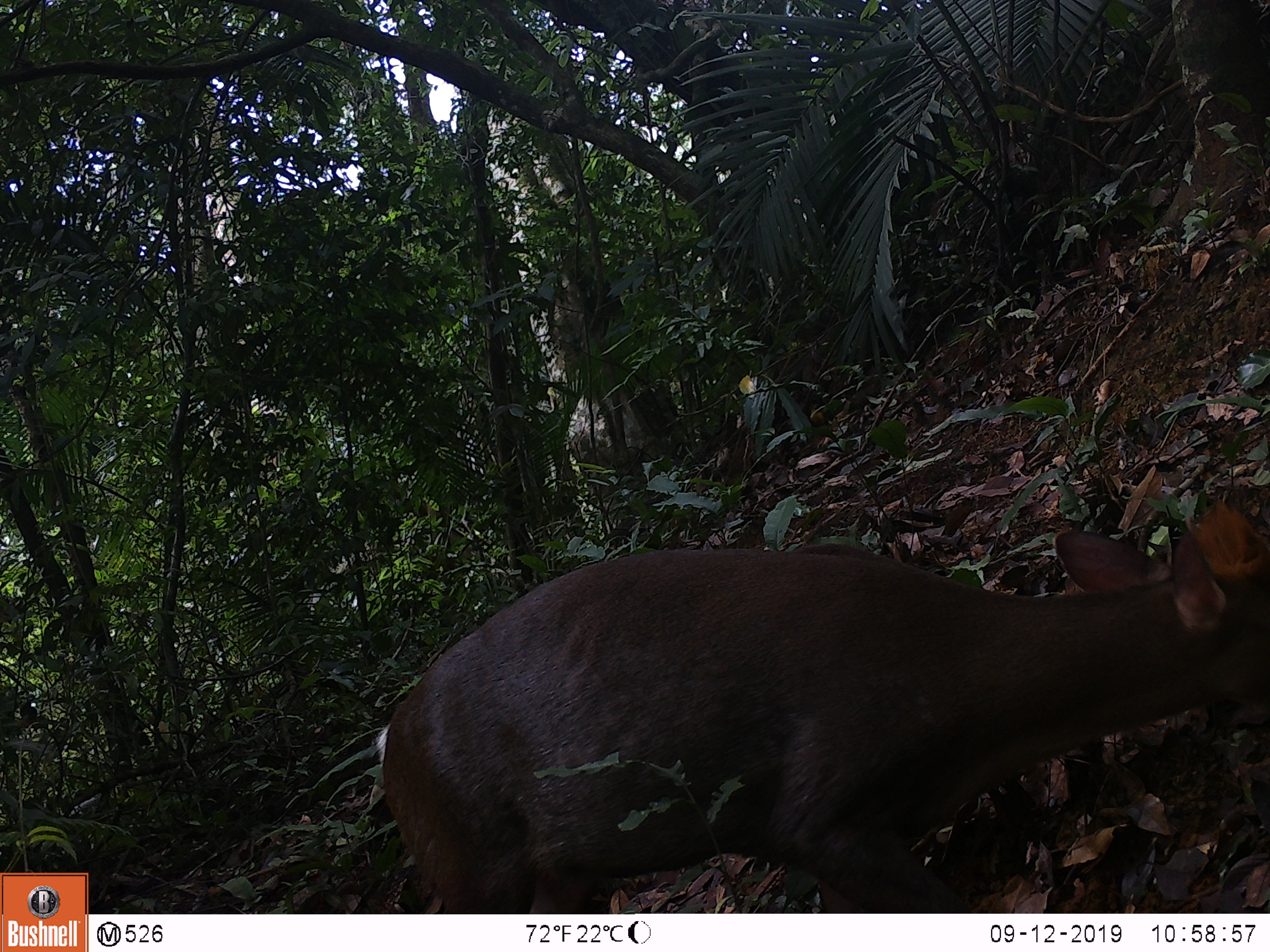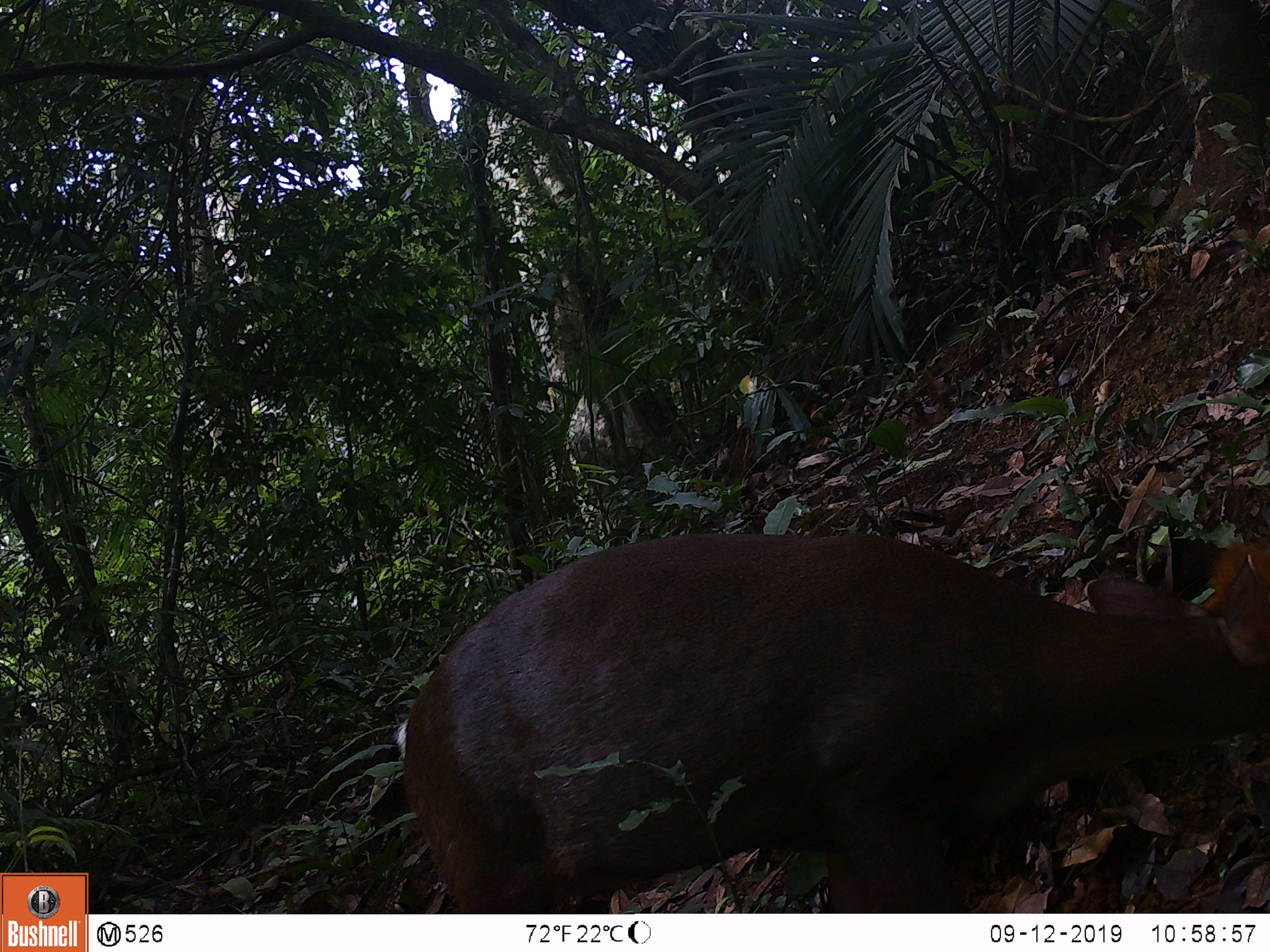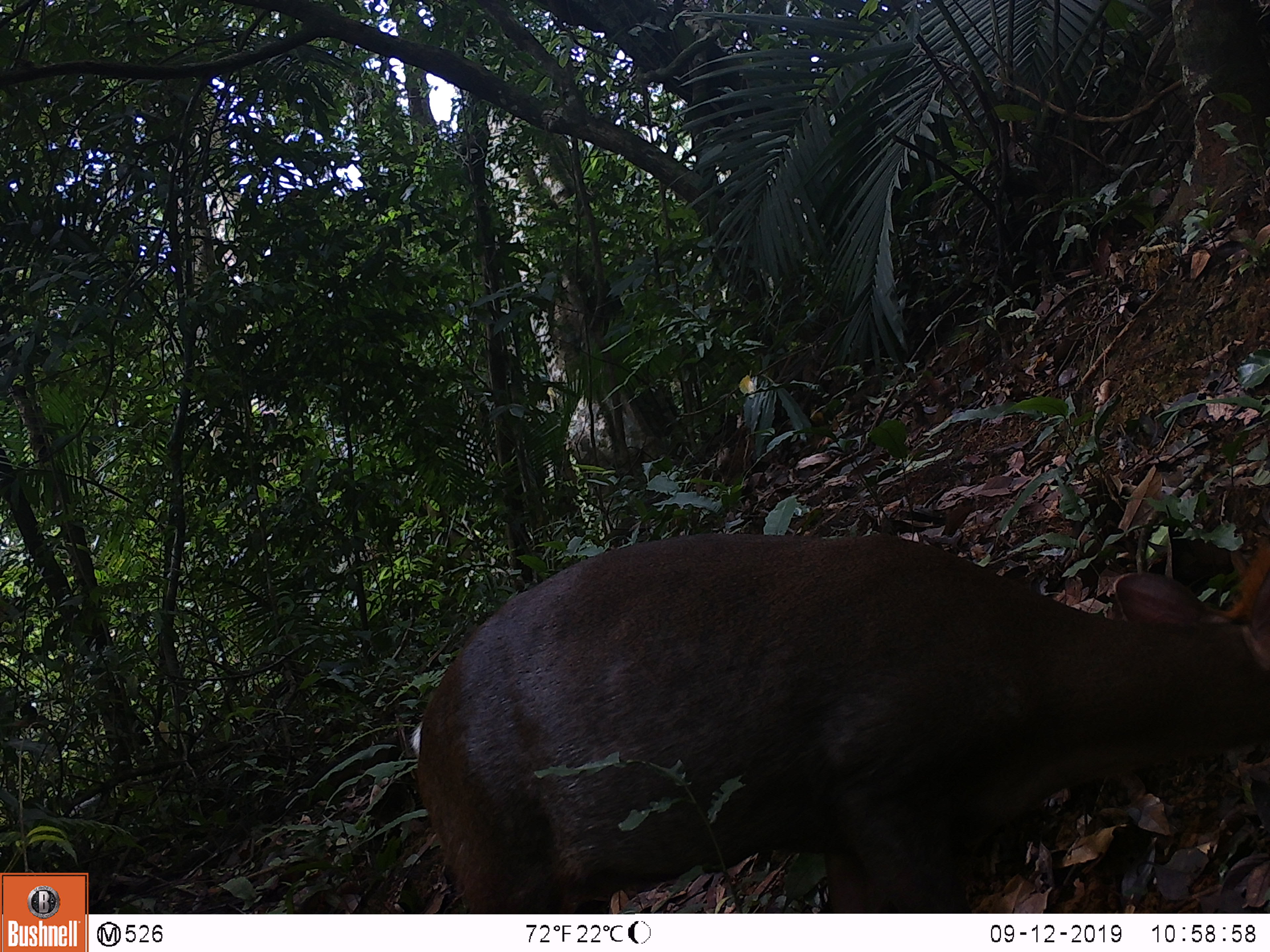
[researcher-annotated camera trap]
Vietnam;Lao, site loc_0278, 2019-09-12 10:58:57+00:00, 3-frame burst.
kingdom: Animalia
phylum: Chordata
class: Mammalia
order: Artiodactyla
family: Cervidae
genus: Muntiacus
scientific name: Muntiacus rooseveltorum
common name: roosevelt's muntjac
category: roosevelts muntjac group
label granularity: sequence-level